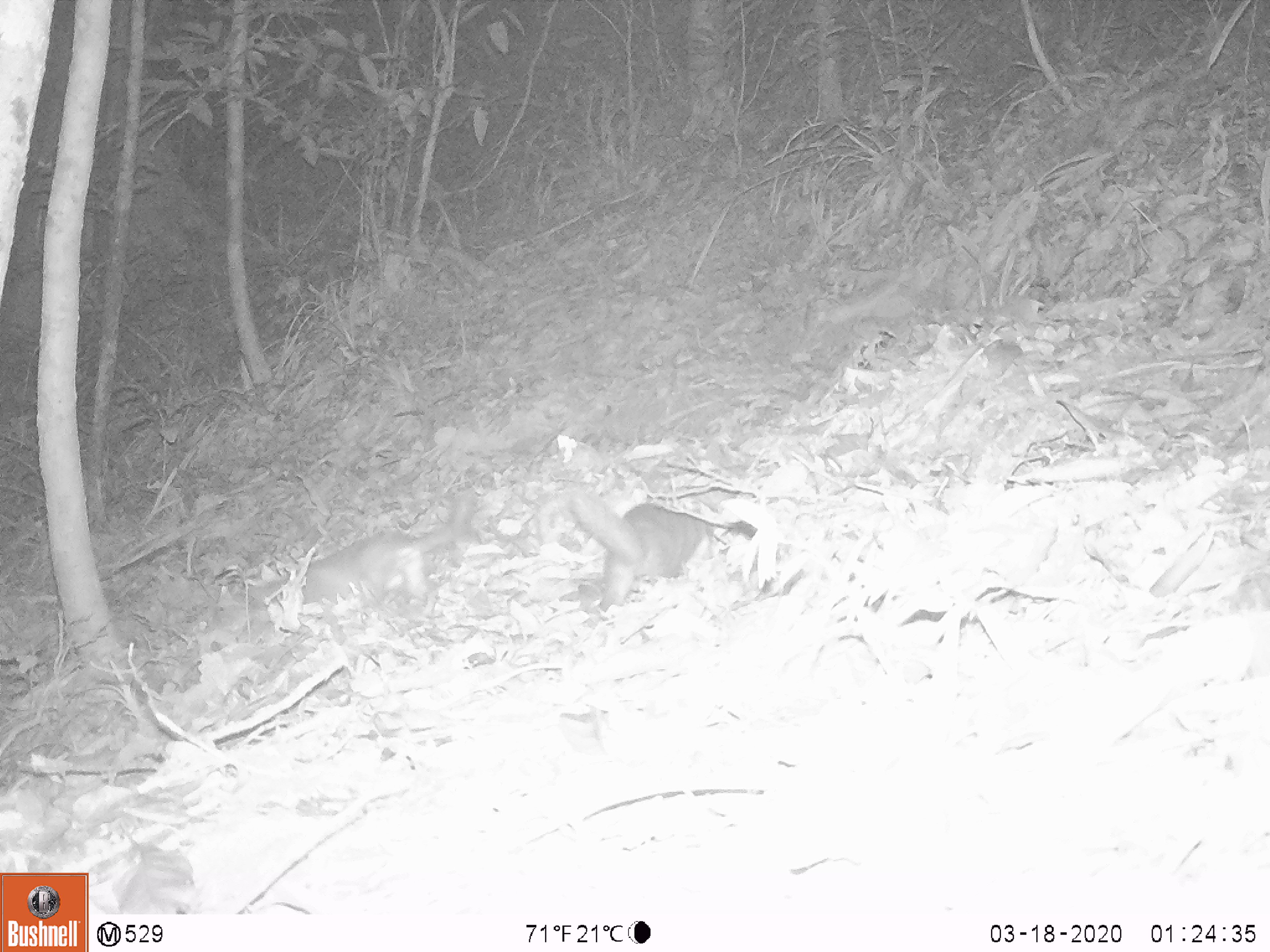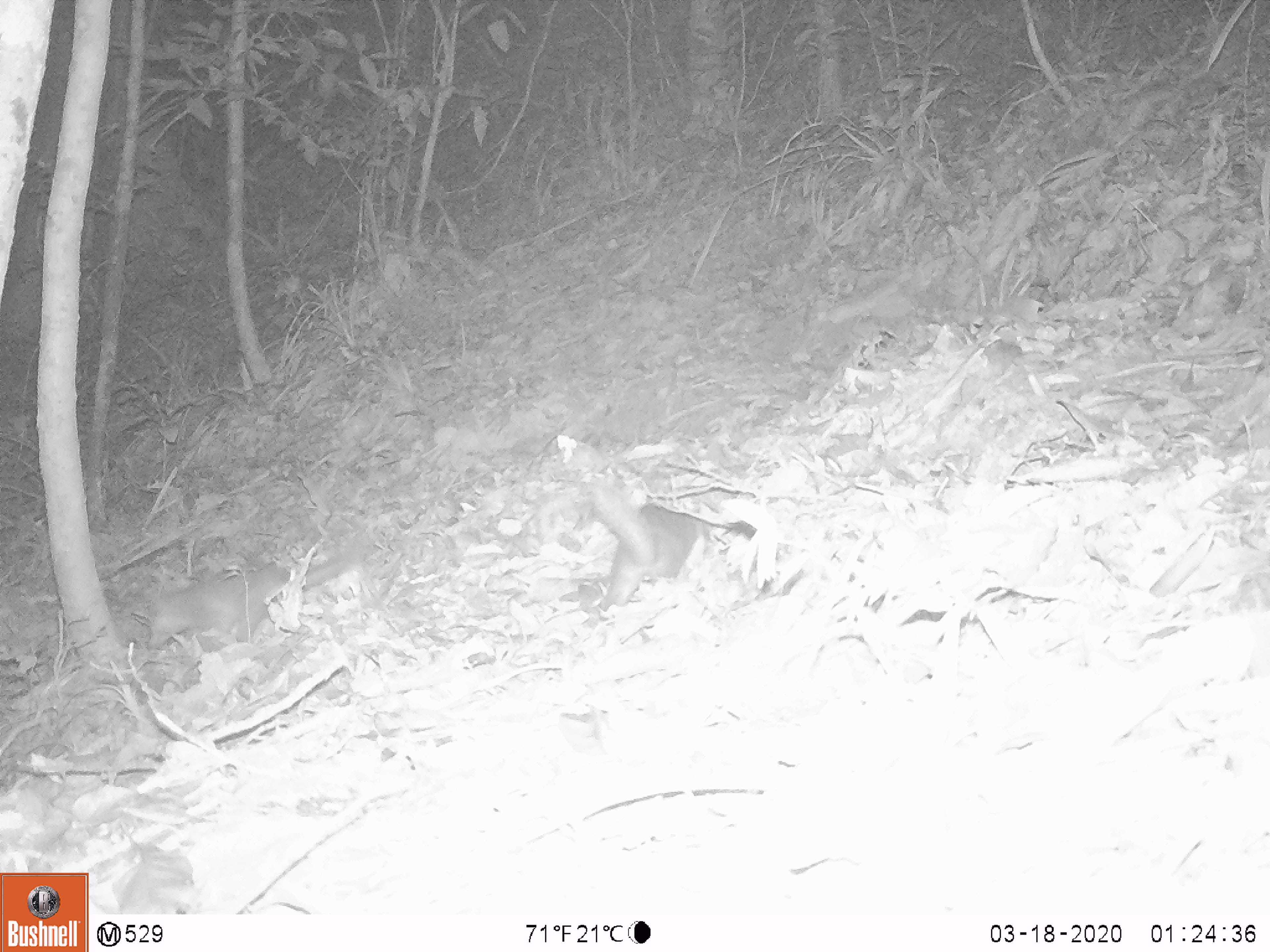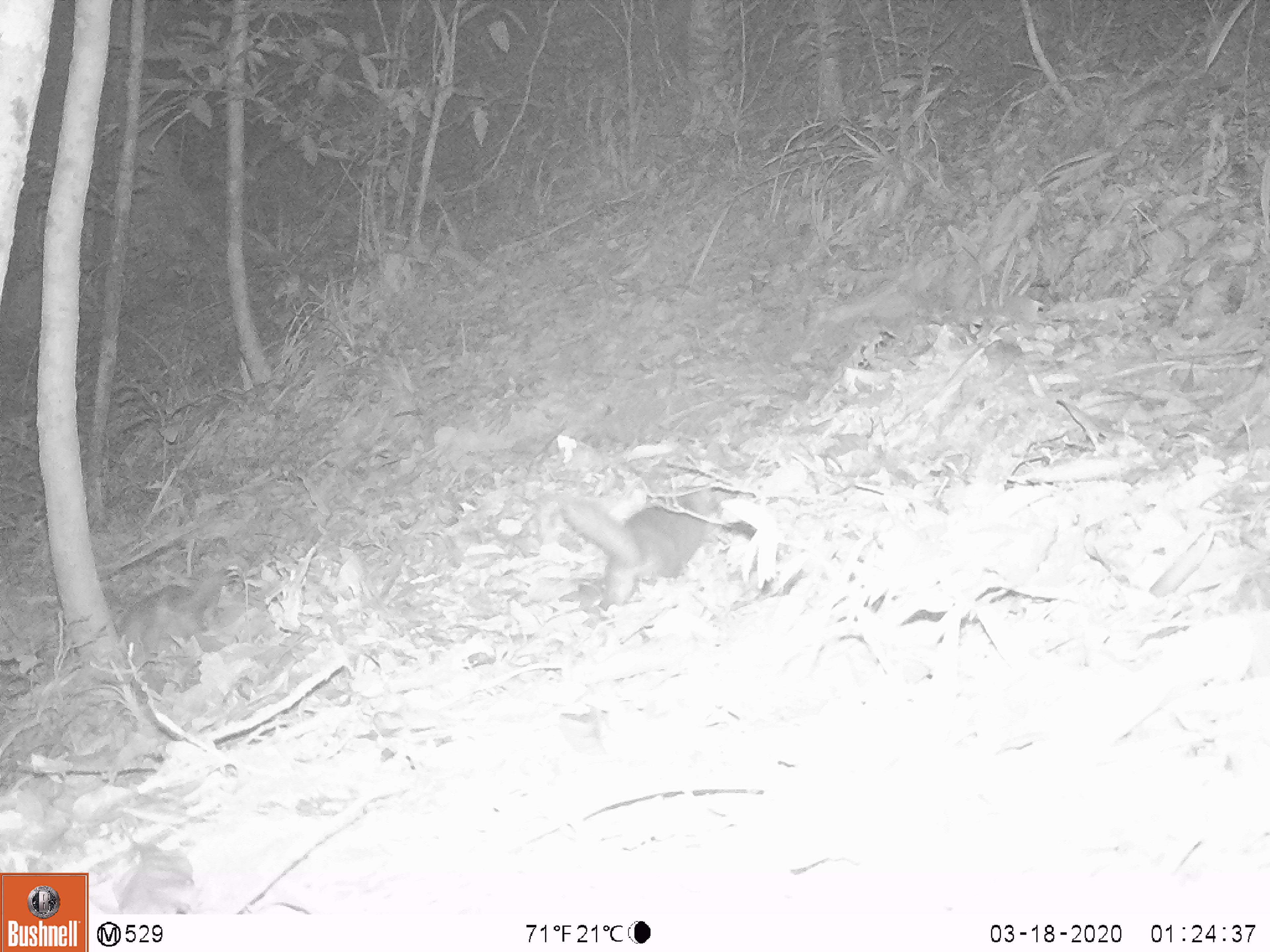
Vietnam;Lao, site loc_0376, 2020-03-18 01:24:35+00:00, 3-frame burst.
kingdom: Animalia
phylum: Chordata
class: Mammalia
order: Carnivora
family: Mustelidae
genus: Melogale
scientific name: Melogale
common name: ferret badger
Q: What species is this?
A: Ferret badger (Melogale).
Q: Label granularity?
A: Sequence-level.